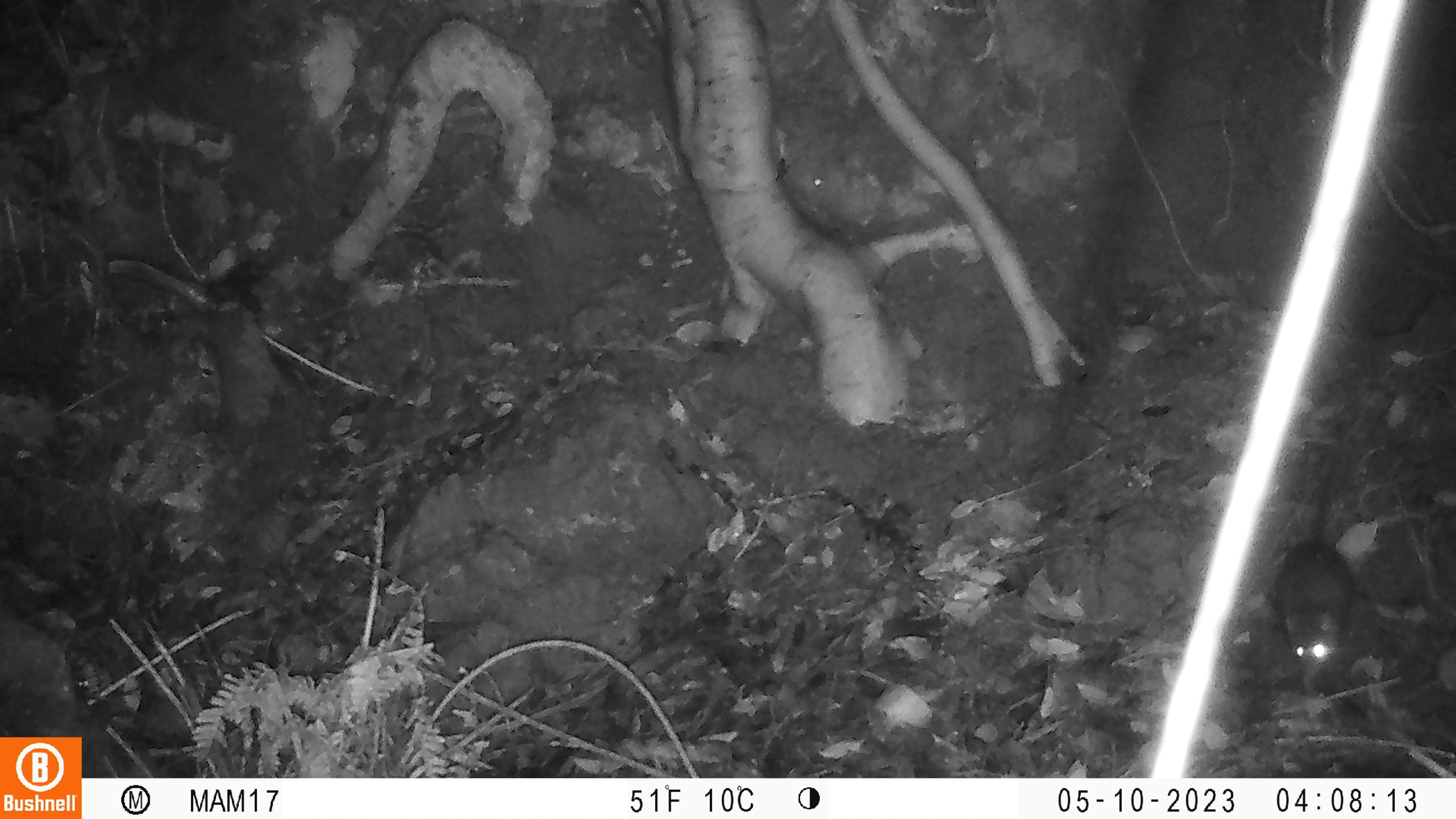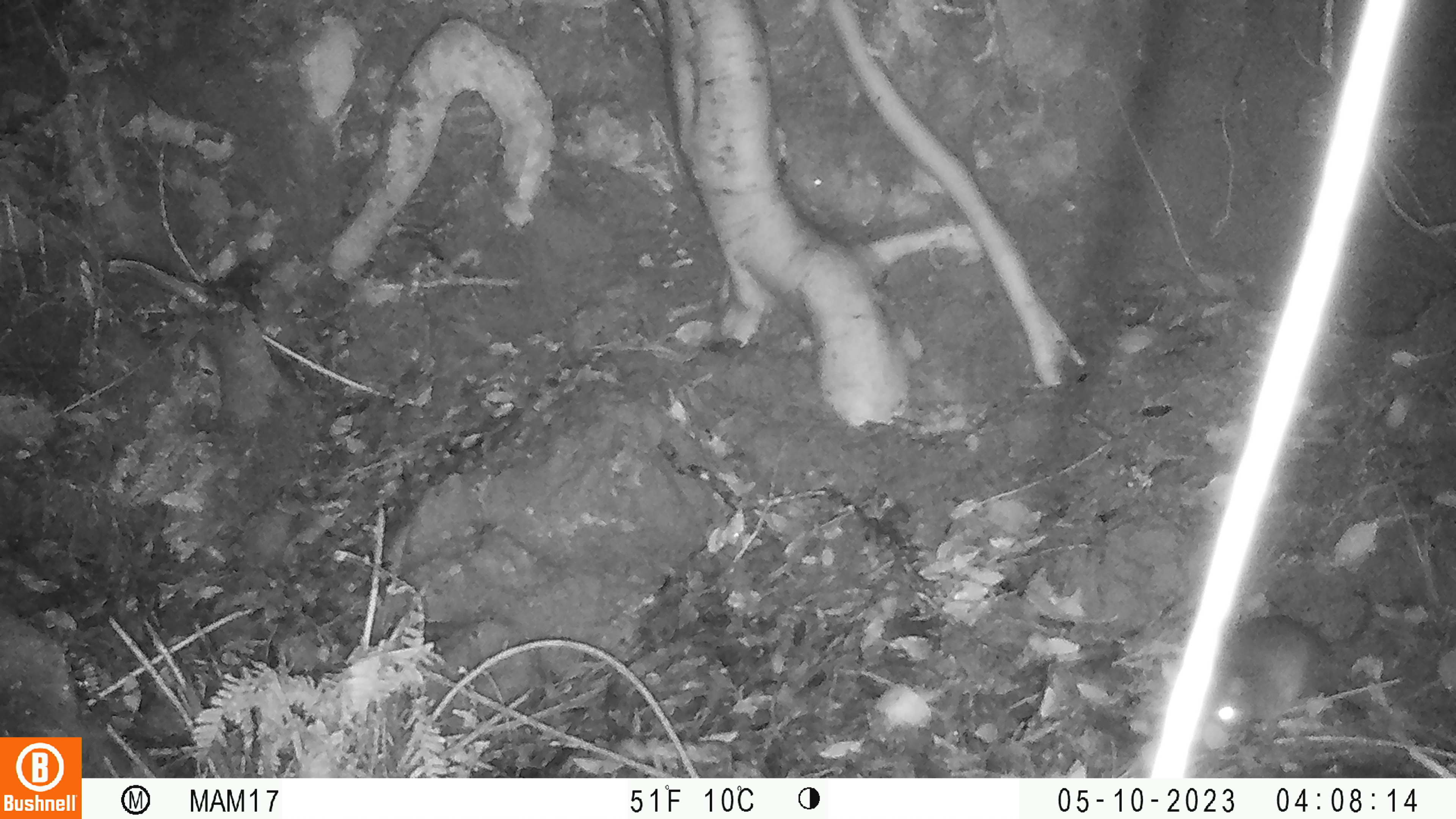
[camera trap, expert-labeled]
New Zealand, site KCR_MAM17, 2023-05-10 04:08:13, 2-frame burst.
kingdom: Animalia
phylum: Chordata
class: Mammalia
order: Rodentia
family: Muridae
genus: Rattus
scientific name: Rattus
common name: rat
Rat (Rattus).